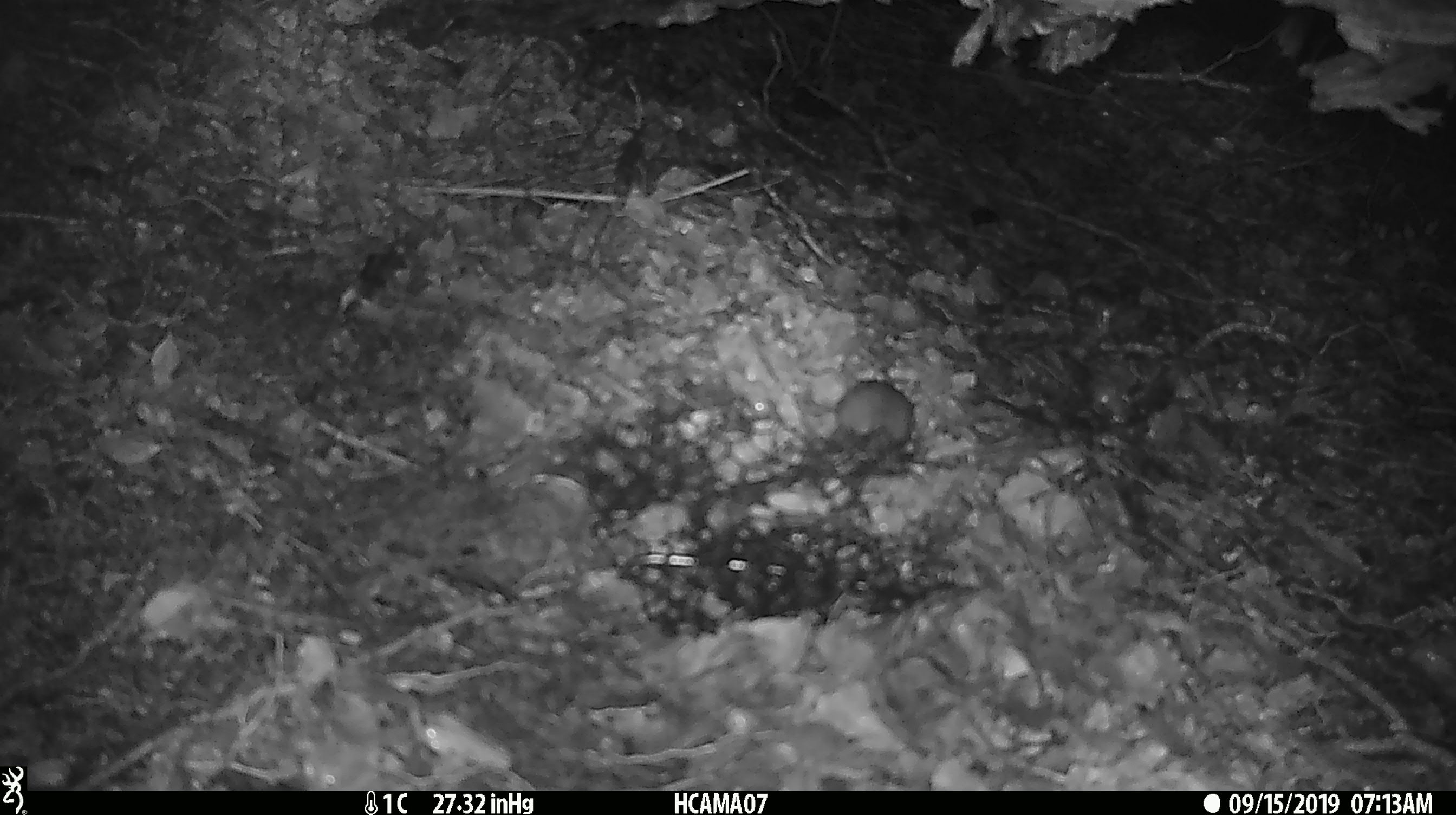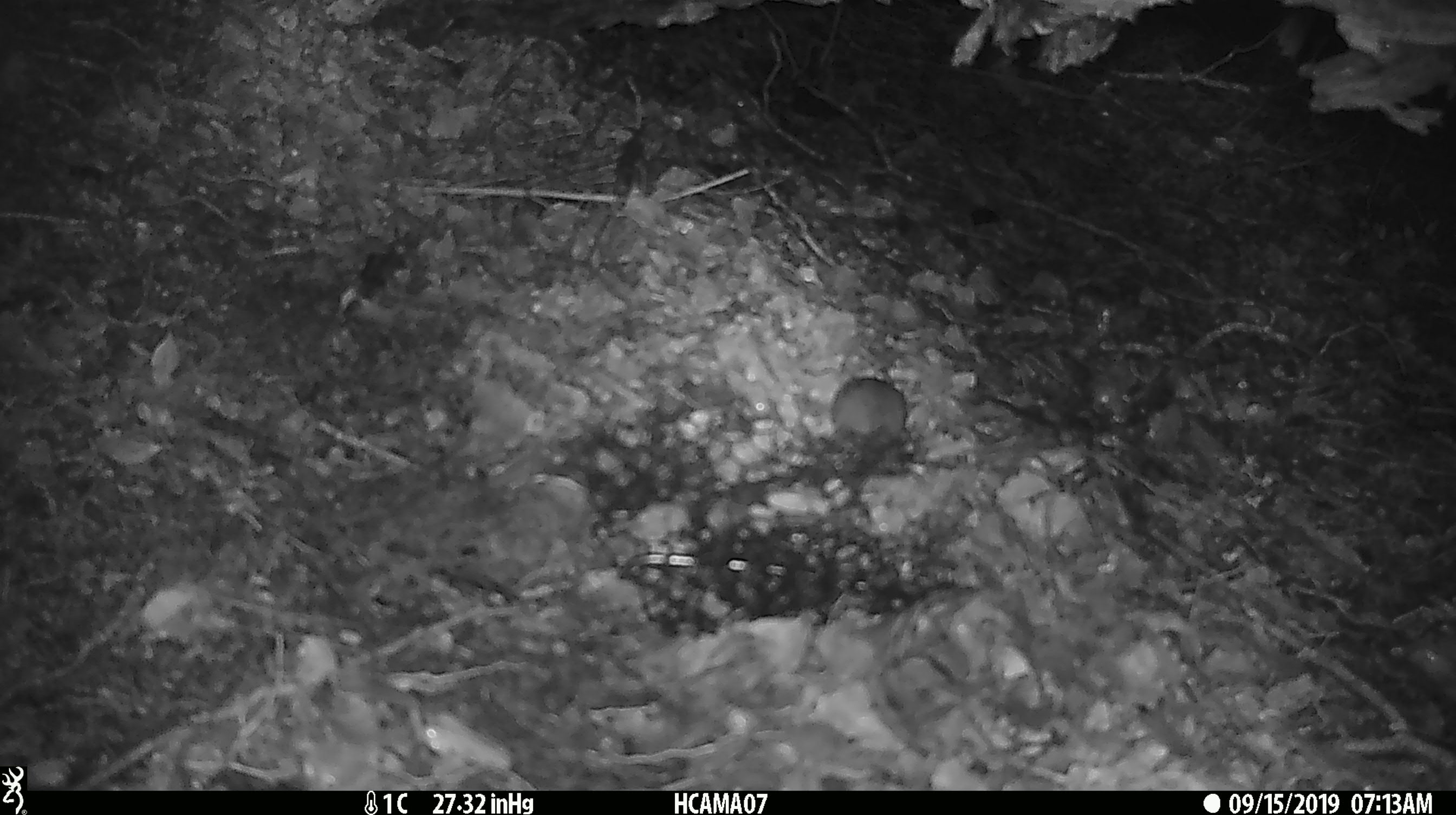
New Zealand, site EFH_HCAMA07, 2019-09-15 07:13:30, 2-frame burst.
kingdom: Animalia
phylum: Chordata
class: Mammalia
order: Rodentia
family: Muridae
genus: Mus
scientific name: Mus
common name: mouse